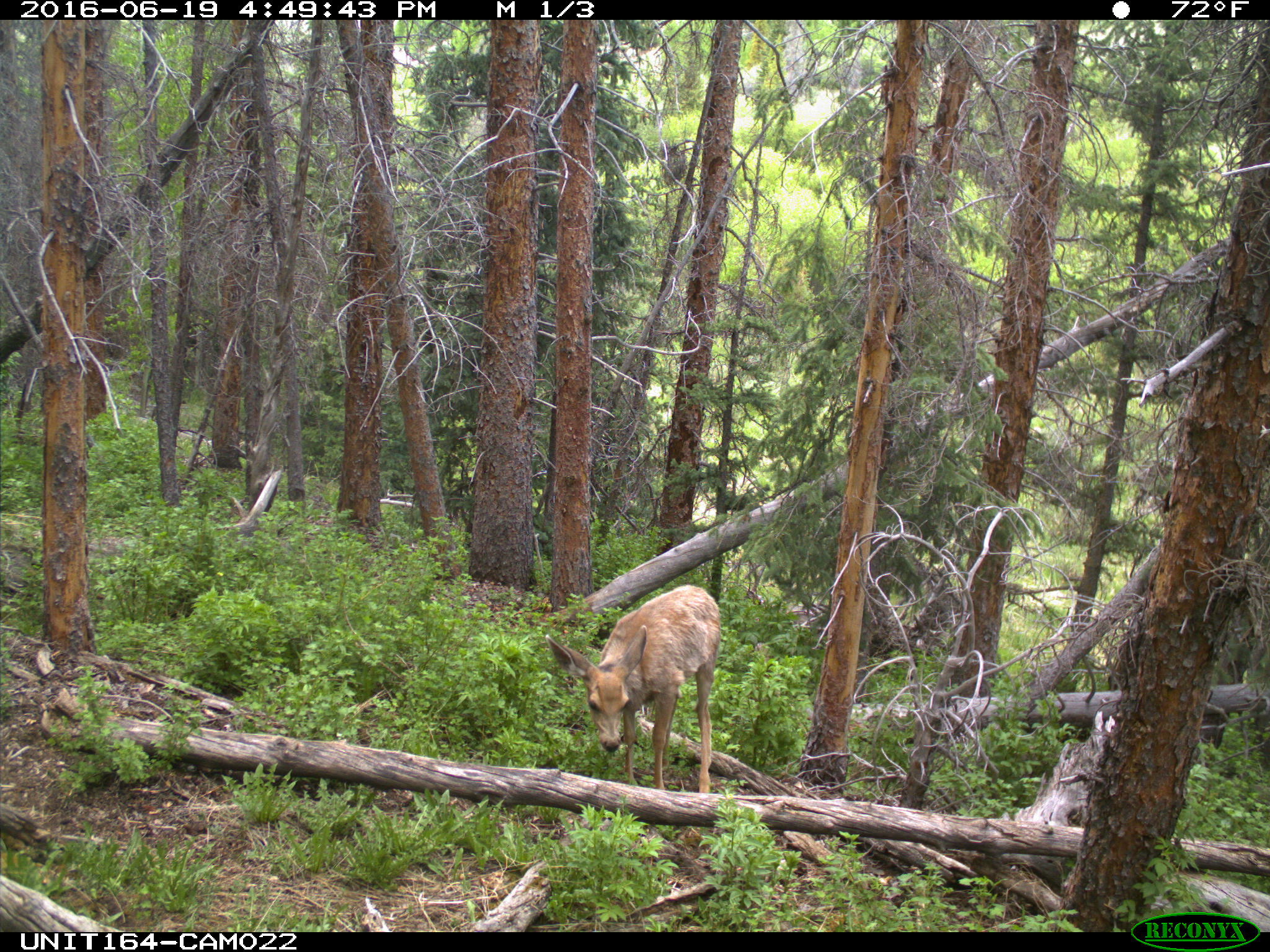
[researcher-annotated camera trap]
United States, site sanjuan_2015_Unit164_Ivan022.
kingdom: Animalia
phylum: Chordata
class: Mammalia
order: Artiodactyla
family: Cervidae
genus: Odocoileus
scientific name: Odocoileus hemionus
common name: mule deer